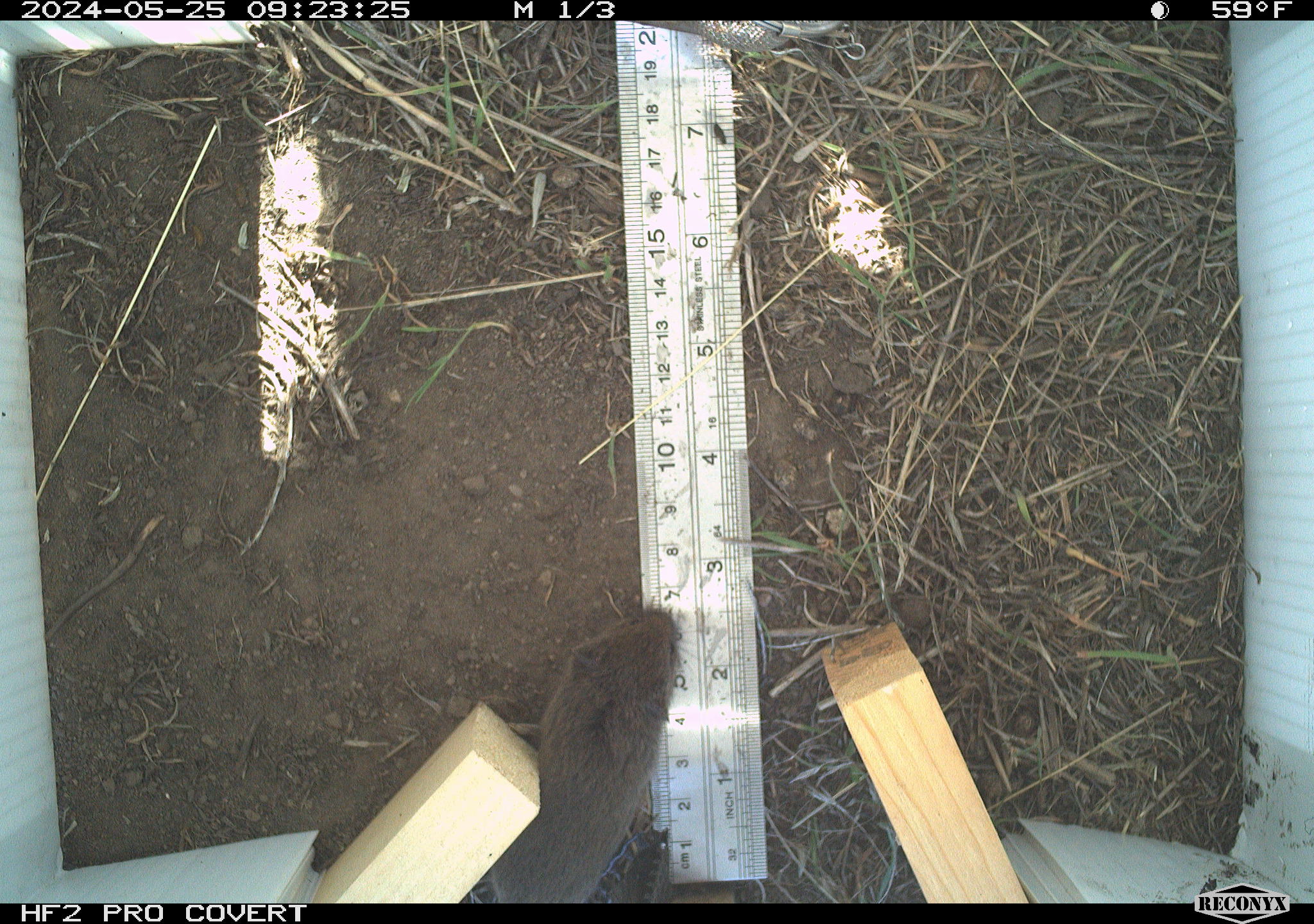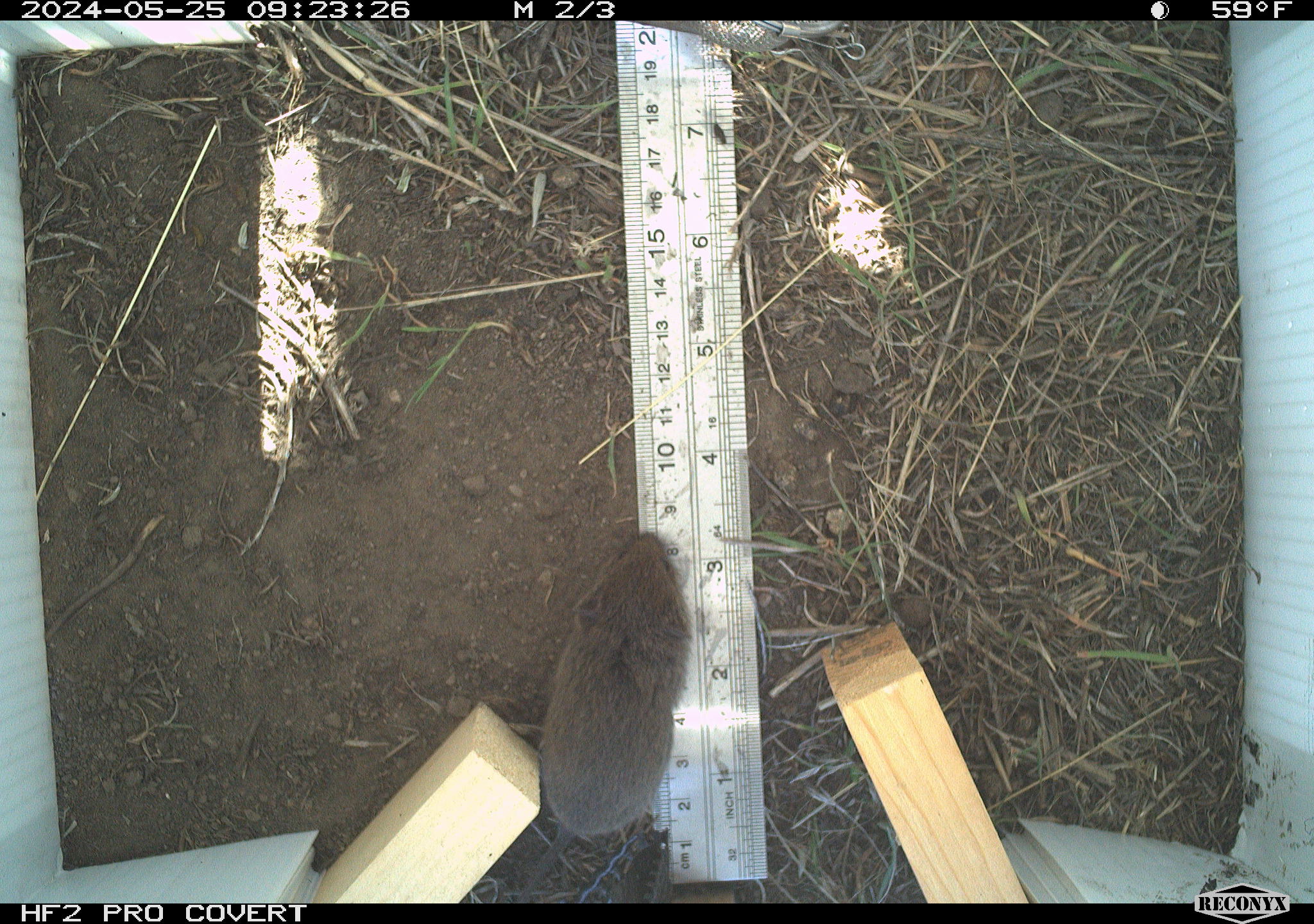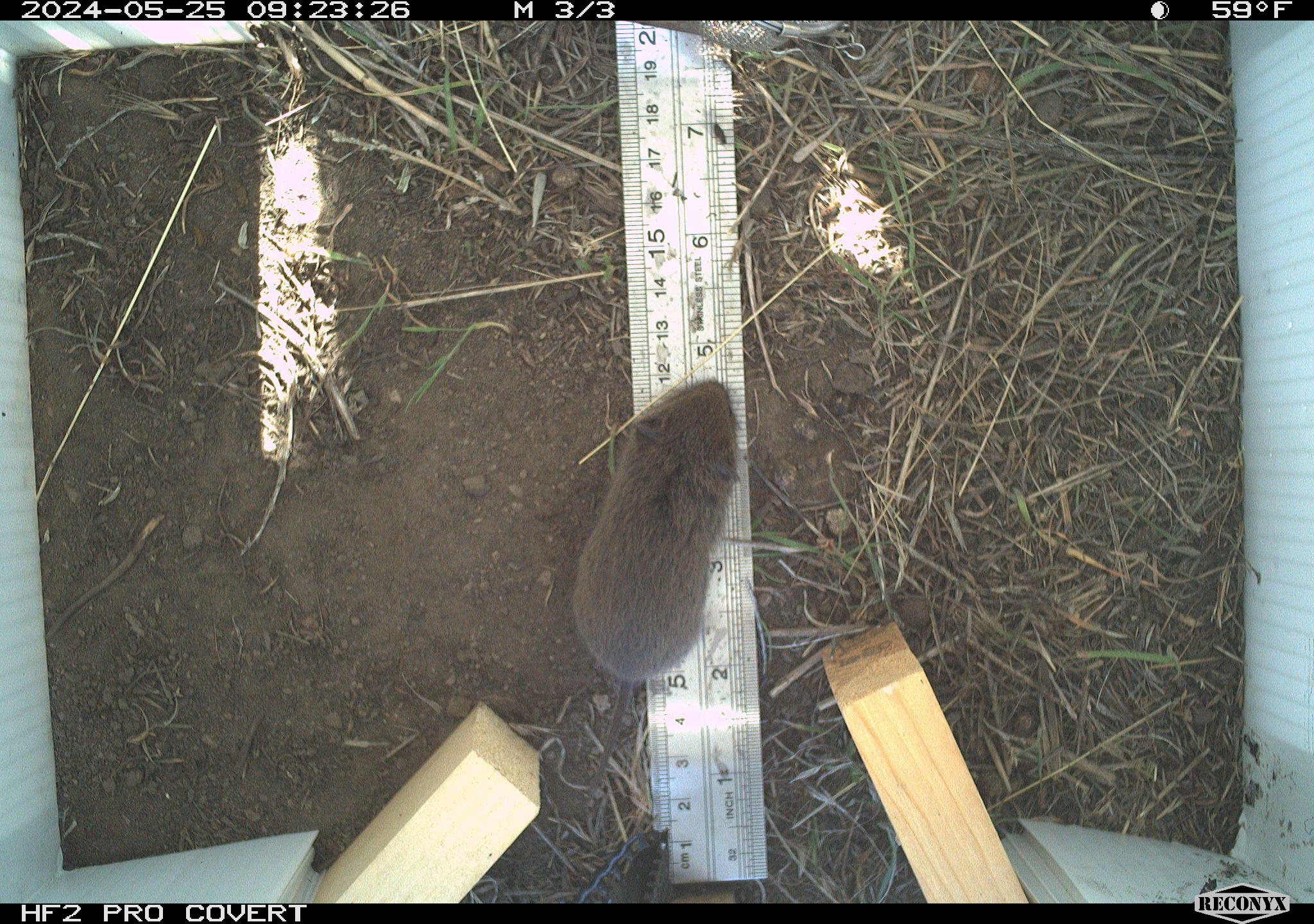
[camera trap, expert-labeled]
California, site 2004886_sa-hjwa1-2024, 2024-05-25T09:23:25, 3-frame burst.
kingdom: Animalia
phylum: Chordata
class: Mammalia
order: Rodentia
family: Cricetidae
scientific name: Cricetidae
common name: hamsters, voles, lemmings, and allies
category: cricetidae family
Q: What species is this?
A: Cricetidae family (hamsters, voles, lemmings, and allies) (Cricetidae).